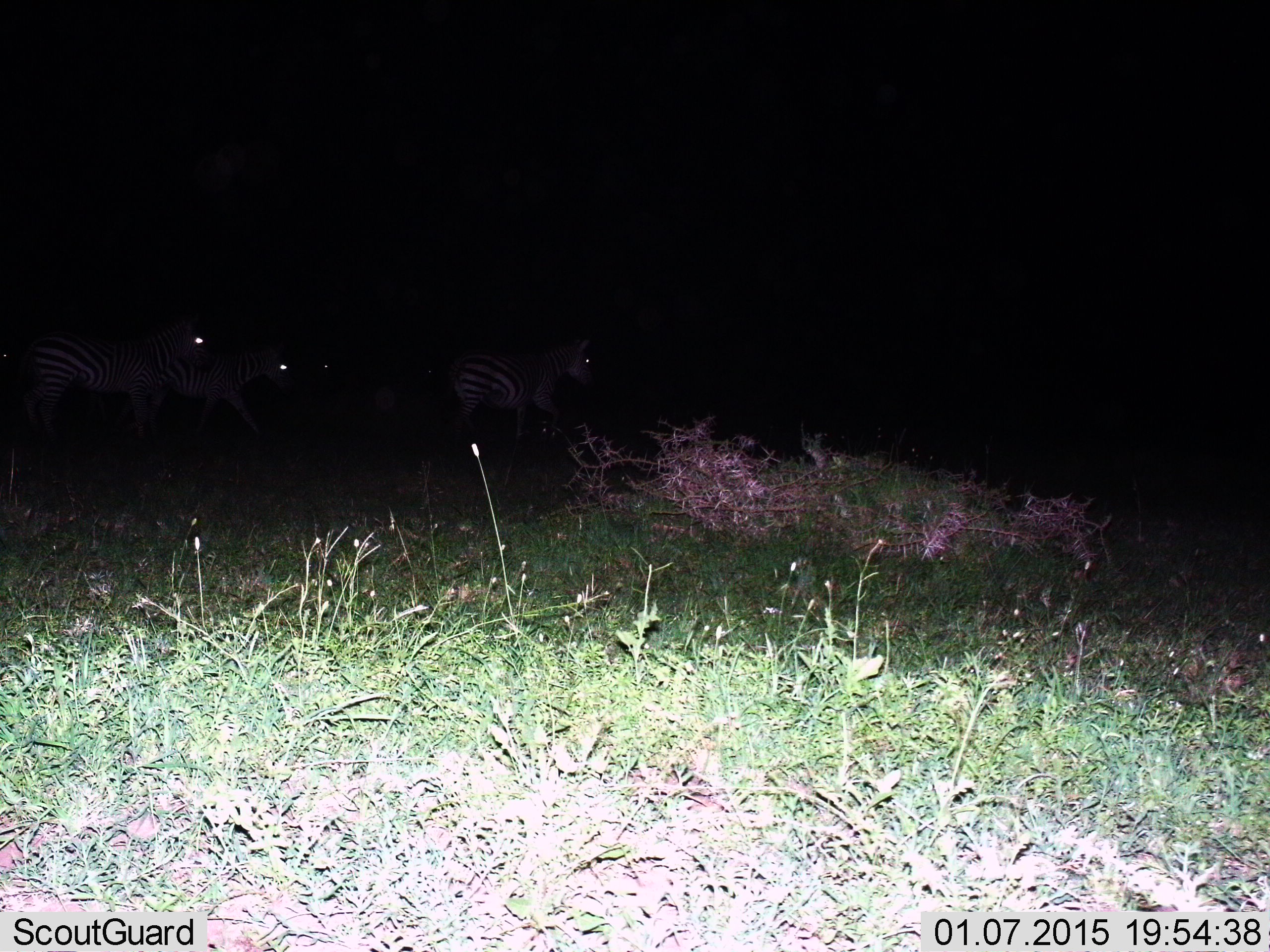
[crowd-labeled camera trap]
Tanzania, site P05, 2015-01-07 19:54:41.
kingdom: Animalia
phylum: Chordata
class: Mammalia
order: Perissodactyla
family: Equidae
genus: Equus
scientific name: Equus quagga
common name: plains zebra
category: zebra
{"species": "zebra (plains zebra) (Equus quagga)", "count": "3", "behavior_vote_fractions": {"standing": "40%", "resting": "0%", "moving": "60%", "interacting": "0%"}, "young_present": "0%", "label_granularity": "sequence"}